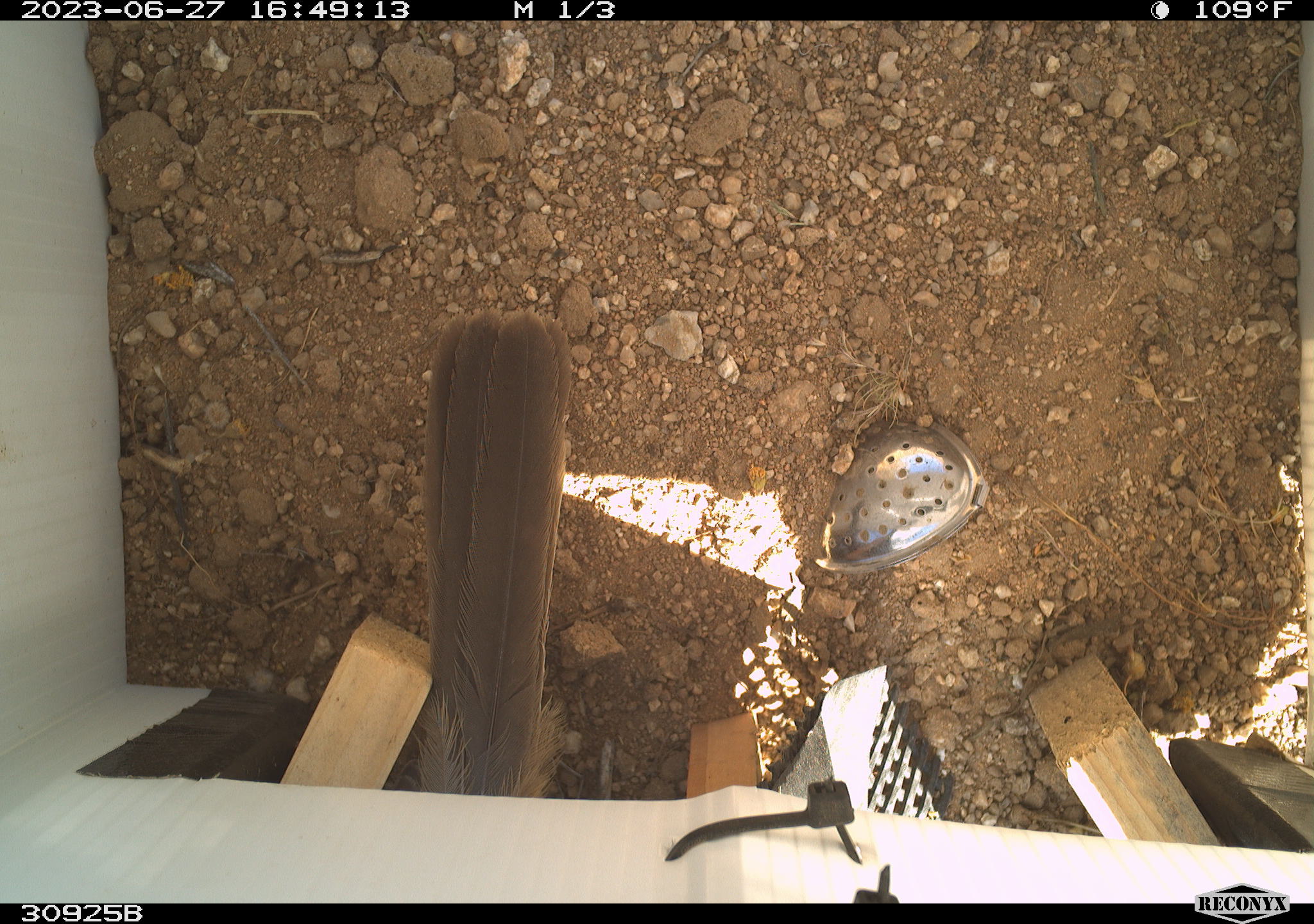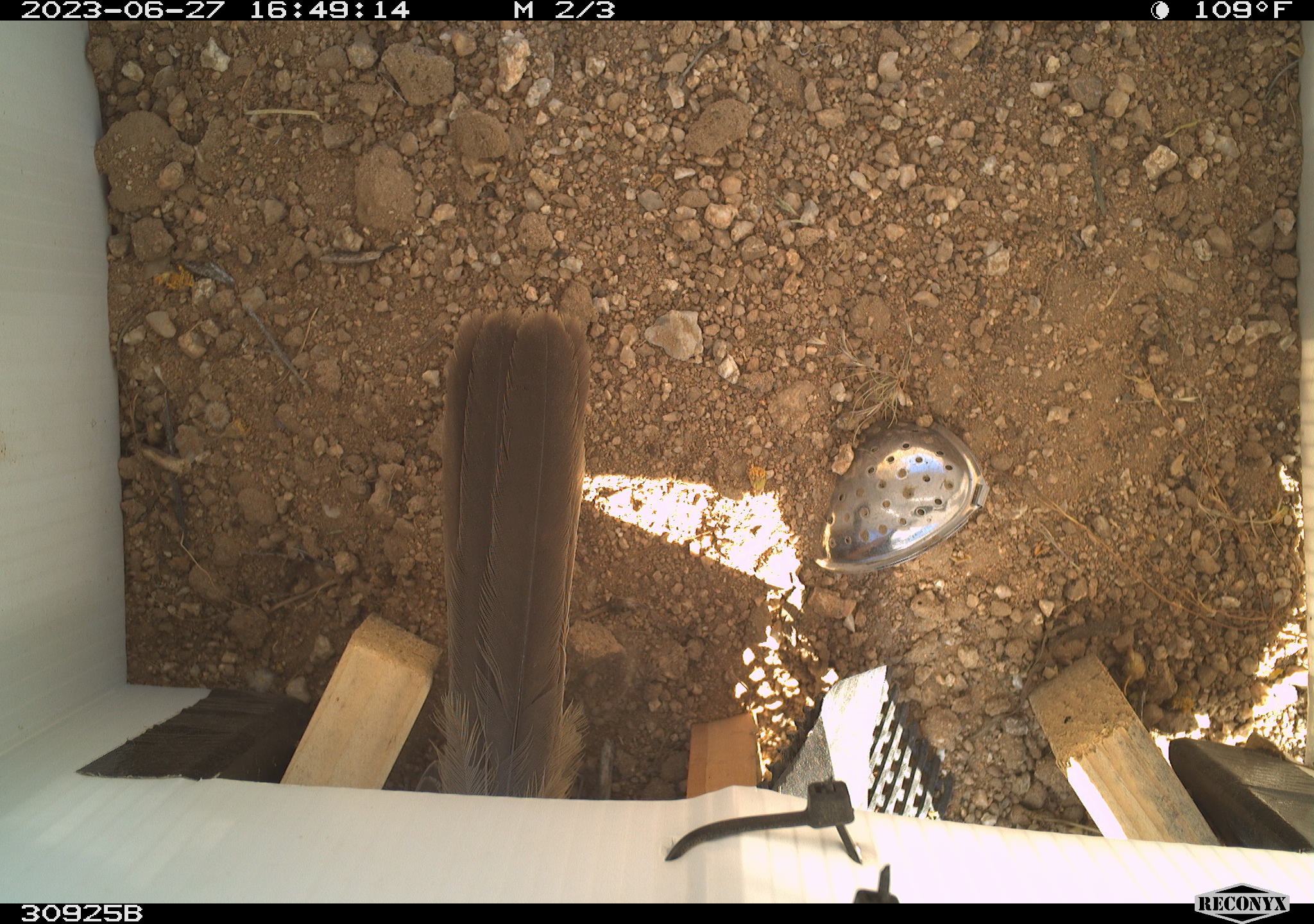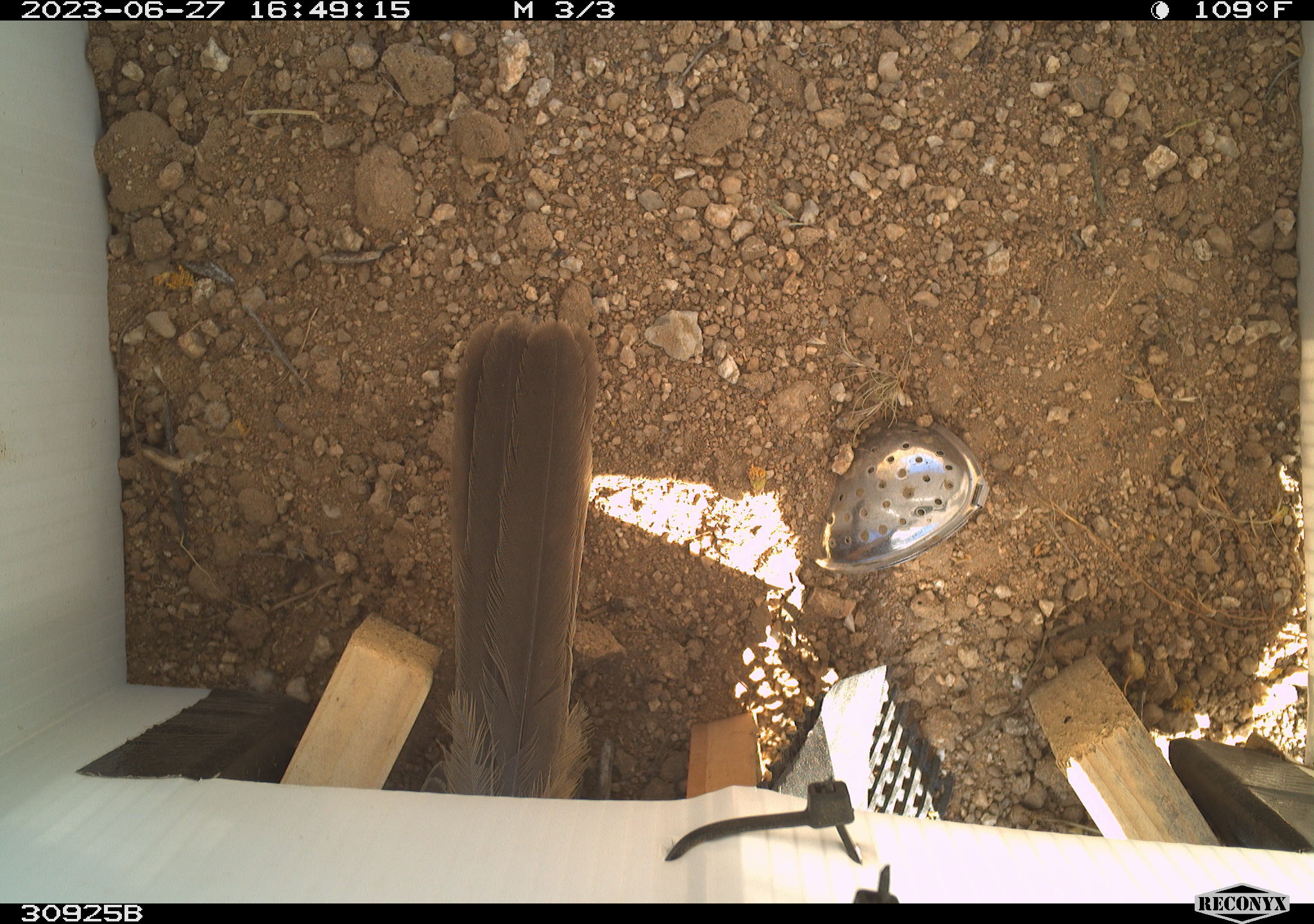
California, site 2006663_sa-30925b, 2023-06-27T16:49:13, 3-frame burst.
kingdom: Animalia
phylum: Chordata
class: Aves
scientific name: Aves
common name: bird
Bird (Aves).